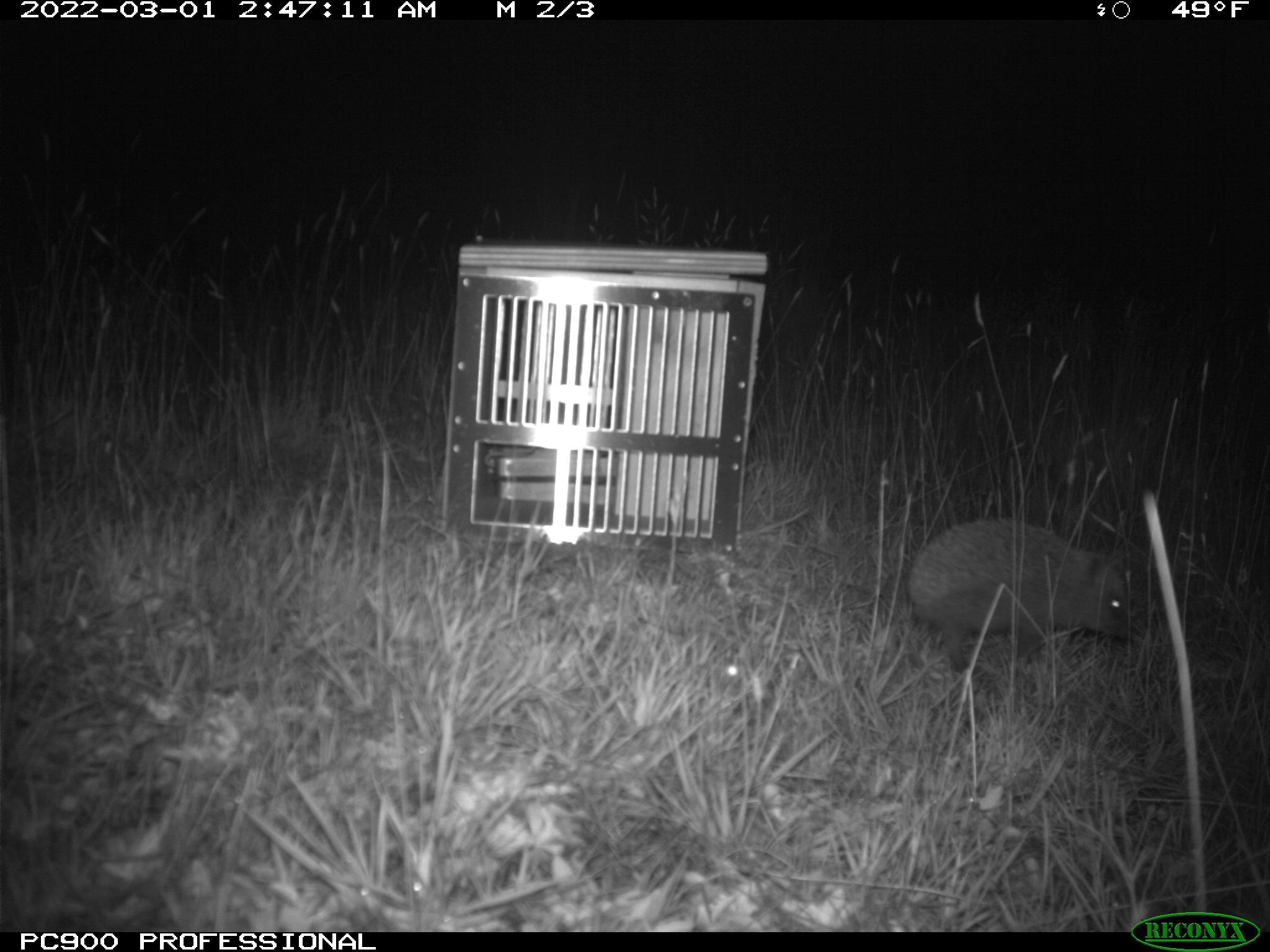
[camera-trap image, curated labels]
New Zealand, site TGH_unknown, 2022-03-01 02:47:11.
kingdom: Animalia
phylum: Chordata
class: Mammalia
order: Eulipotyphla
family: Erinaceidae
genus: Erinaceus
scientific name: Erinaceus europaeus europaeus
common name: european hedgehog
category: hedgehog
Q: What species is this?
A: Hedgehog (european hedgehog) (Erinaceus europaeus europaeus).